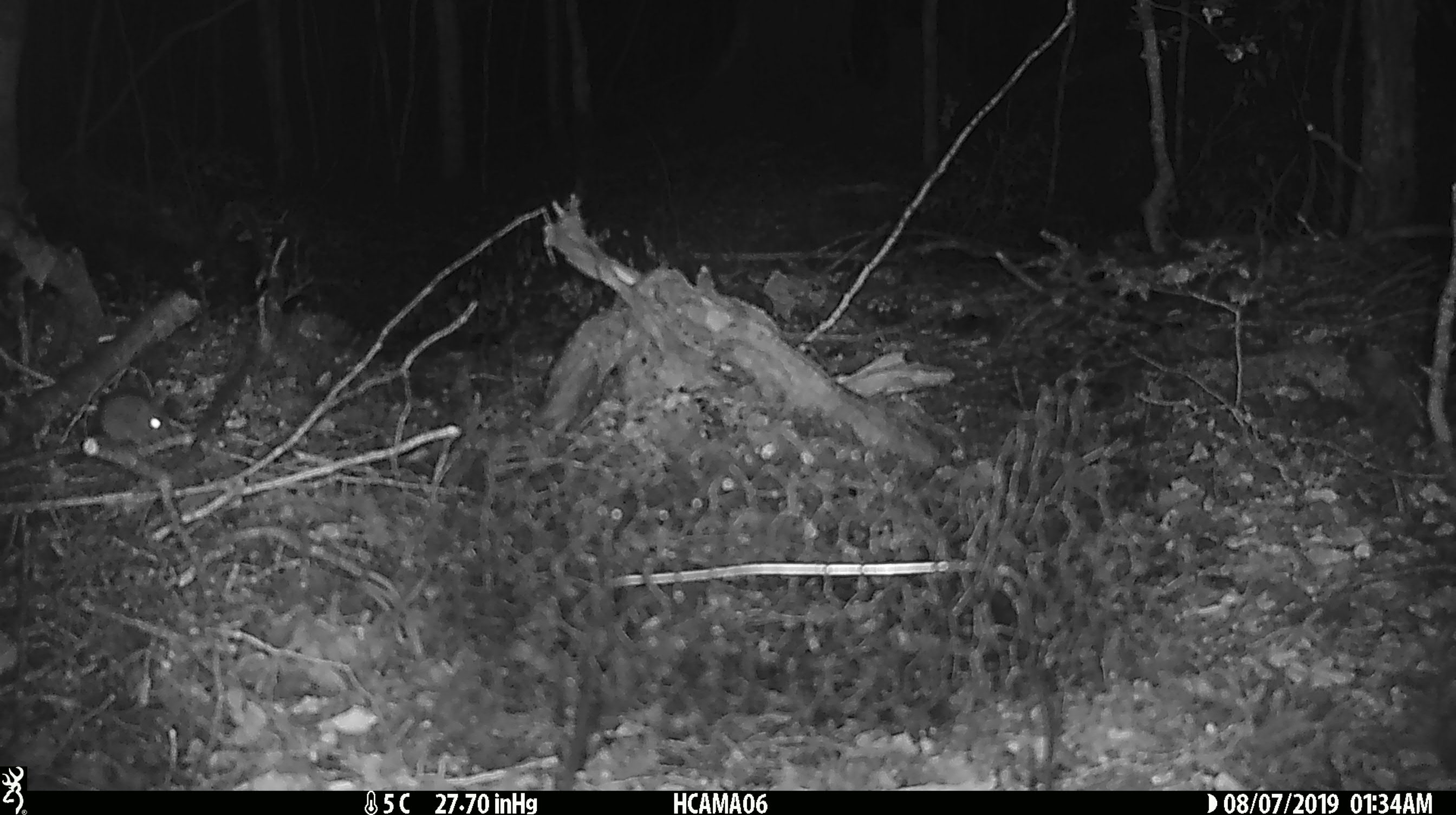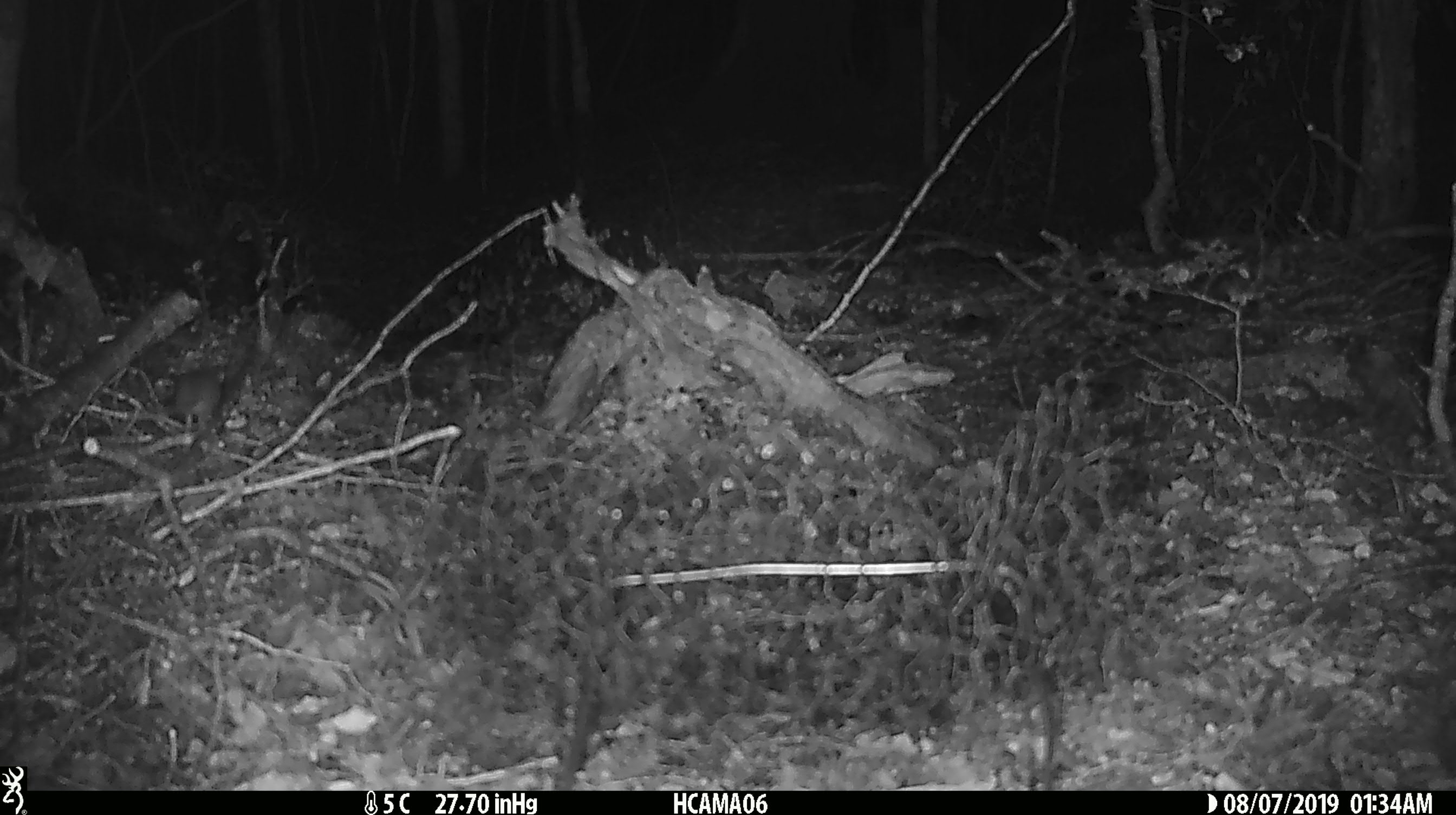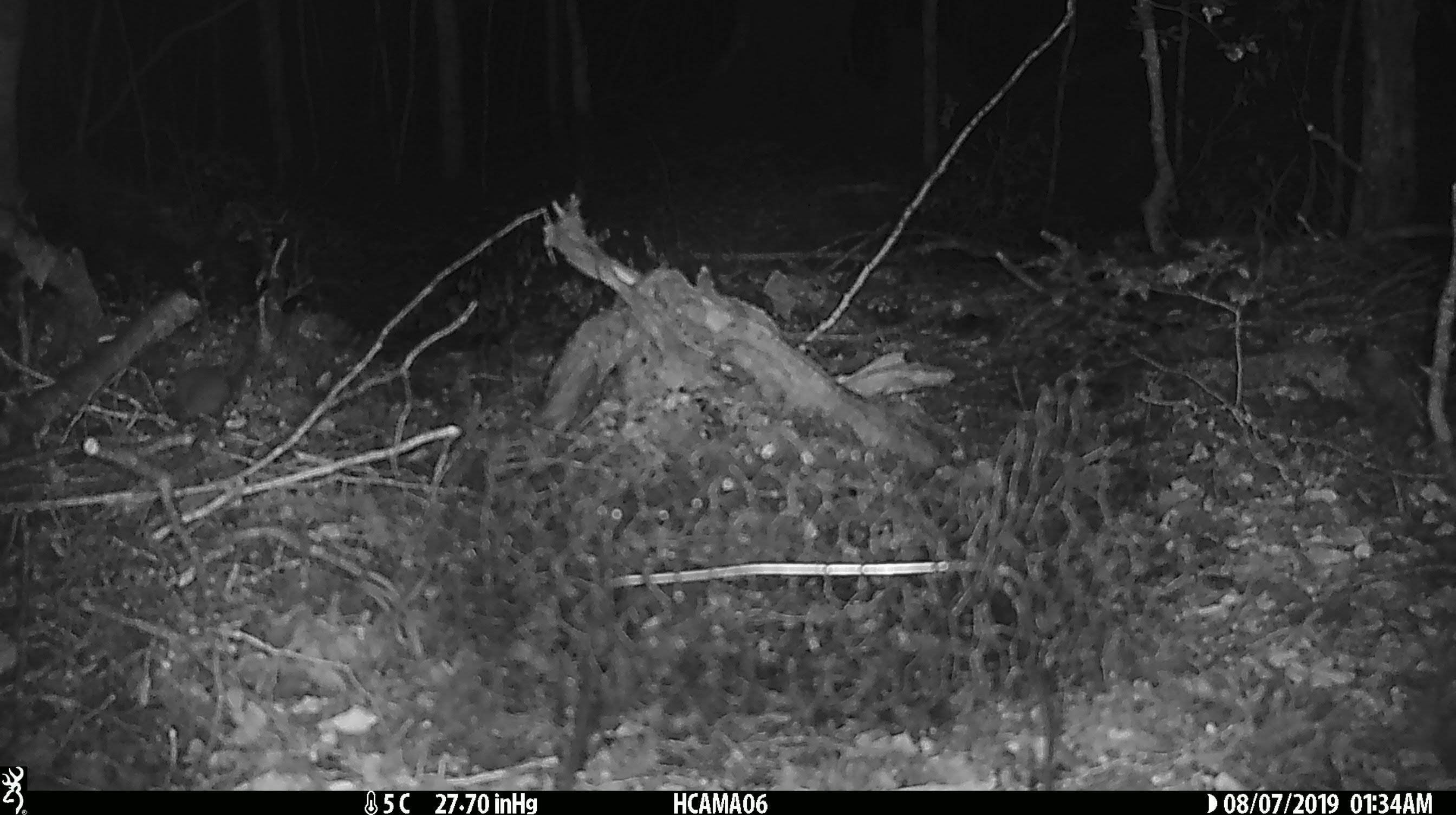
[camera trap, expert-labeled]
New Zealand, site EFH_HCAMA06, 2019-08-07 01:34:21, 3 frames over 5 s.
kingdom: Animalia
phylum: Chordata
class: Mammalia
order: Rodentia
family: Muridae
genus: Mus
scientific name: Mus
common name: mouse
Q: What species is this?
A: Mouse (Mus).